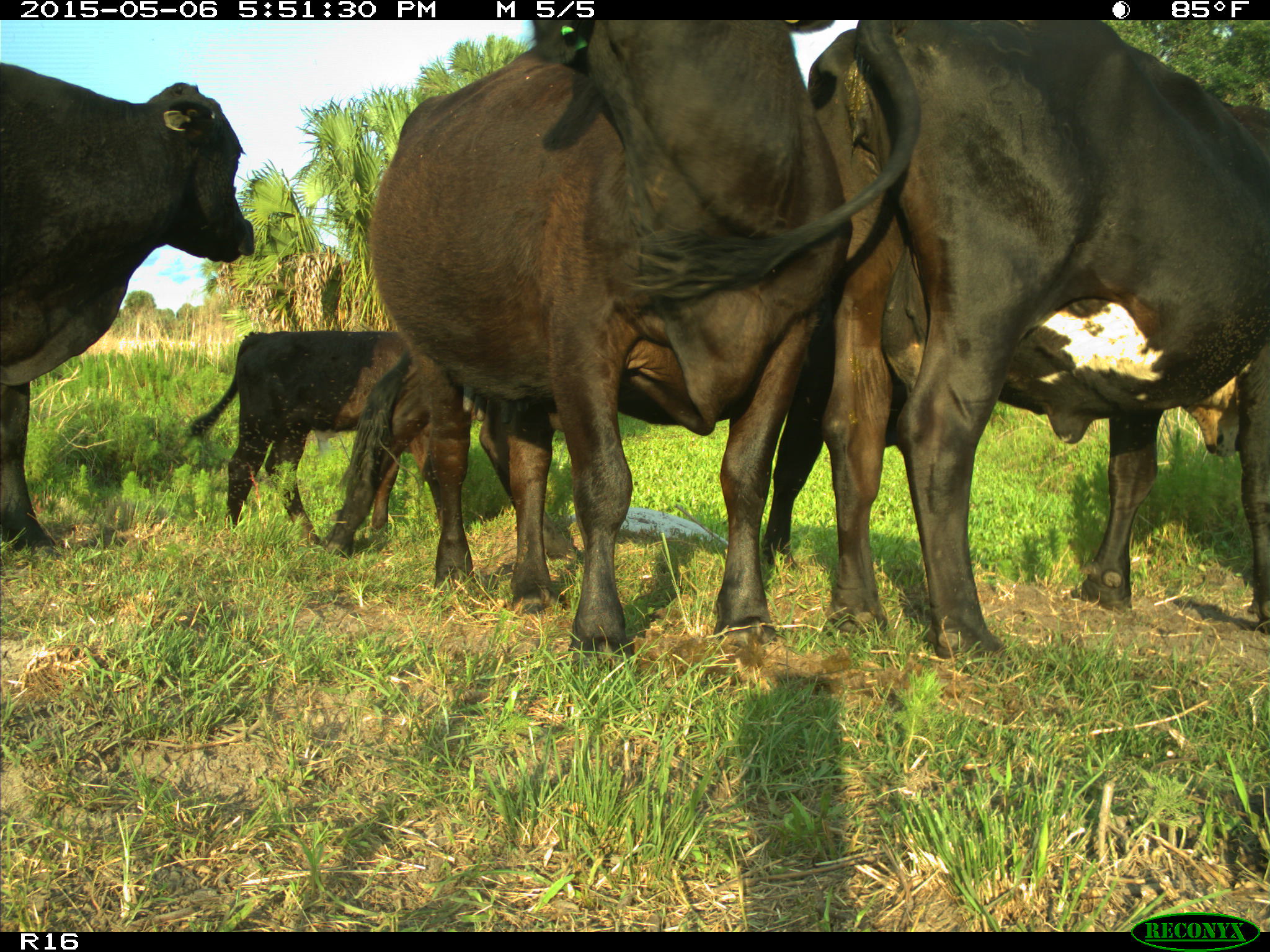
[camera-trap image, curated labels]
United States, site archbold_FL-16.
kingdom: Animalia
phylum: Chordata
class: Mammalia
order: Artiodactyla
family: Bovidae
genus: Bos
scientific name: Bos taurus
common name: domestic cow